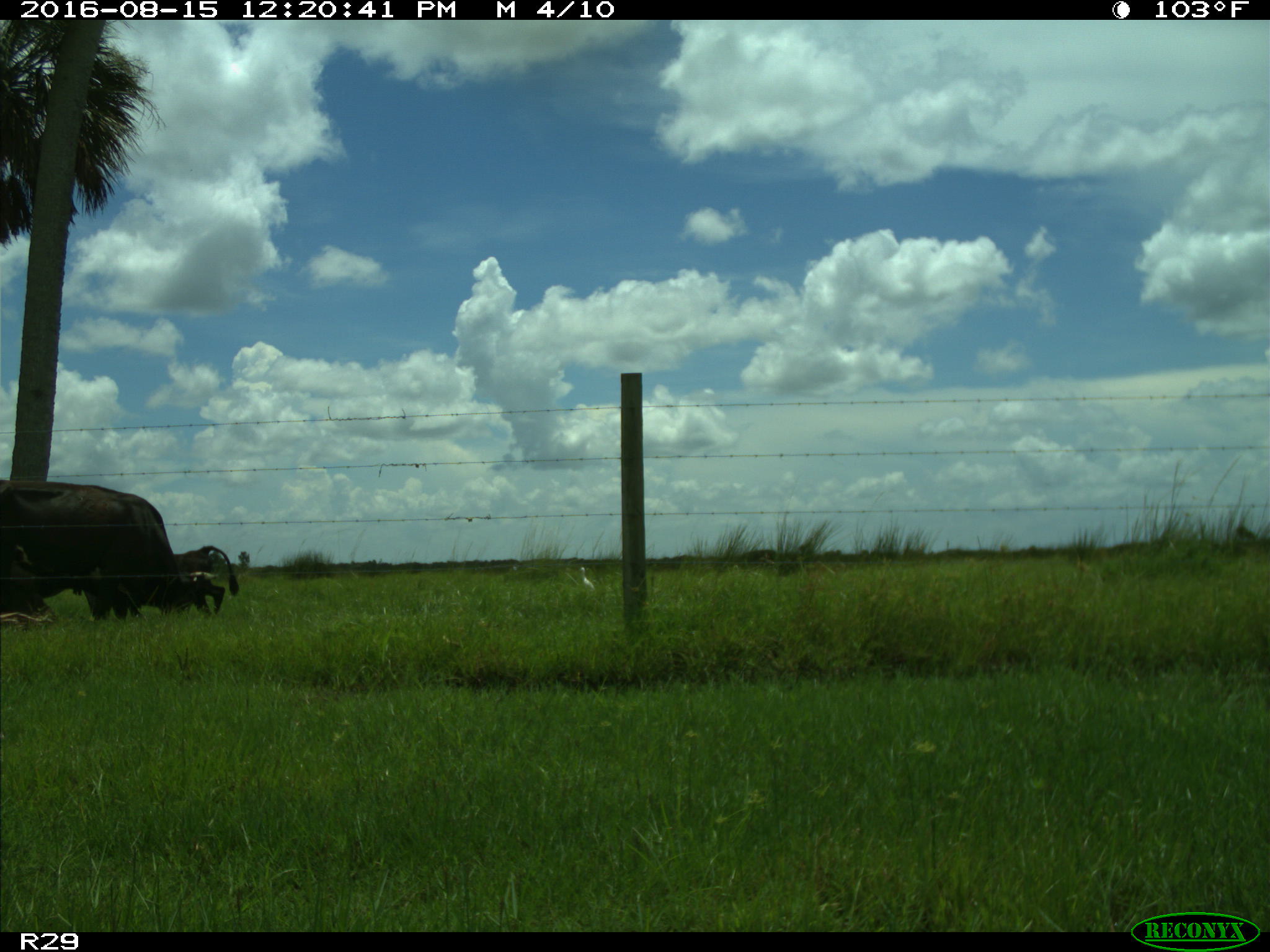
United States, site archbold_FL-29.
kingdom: Animalia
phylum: Chordata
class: Mammalia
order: Artiodactyla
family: Bovidae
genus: Bos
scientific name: Bos taurus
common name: domestic cow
Bos taurus (domestic cow).